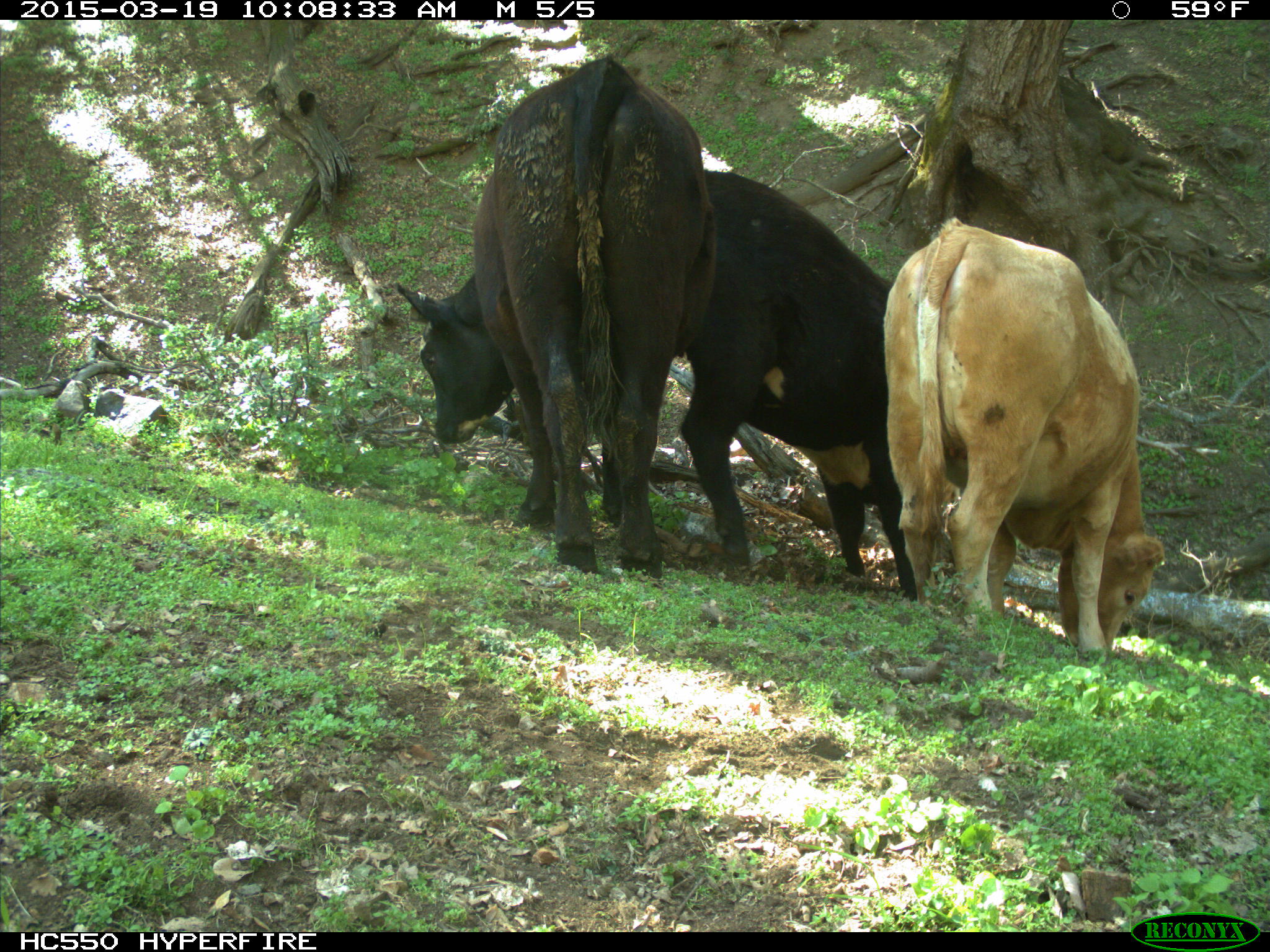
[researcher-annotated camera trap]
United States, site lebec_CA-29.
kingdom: Animalia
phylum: Chordata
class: Mammalia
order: Artiodactyla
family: Bovidae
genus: Bos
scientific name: Bos taurus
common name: domestic cow